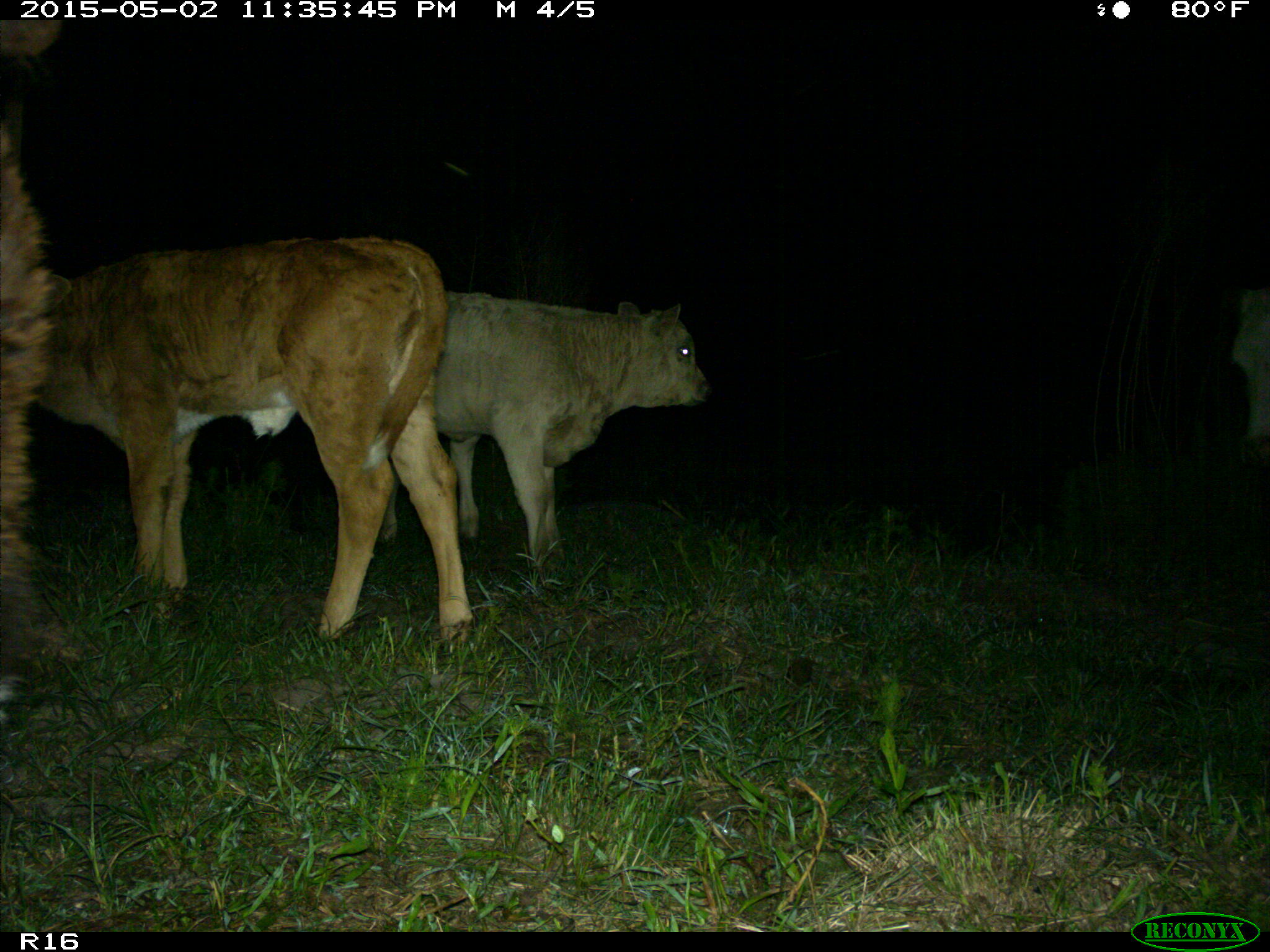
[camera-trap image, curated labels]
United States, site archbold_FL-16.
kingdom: Animalia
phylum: Chordata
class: Mammalia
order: Artiodactyla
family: Bovidae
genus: Bos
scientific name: Bos taurus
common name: domestic cow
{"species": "Bos taurus (domestic cow)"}